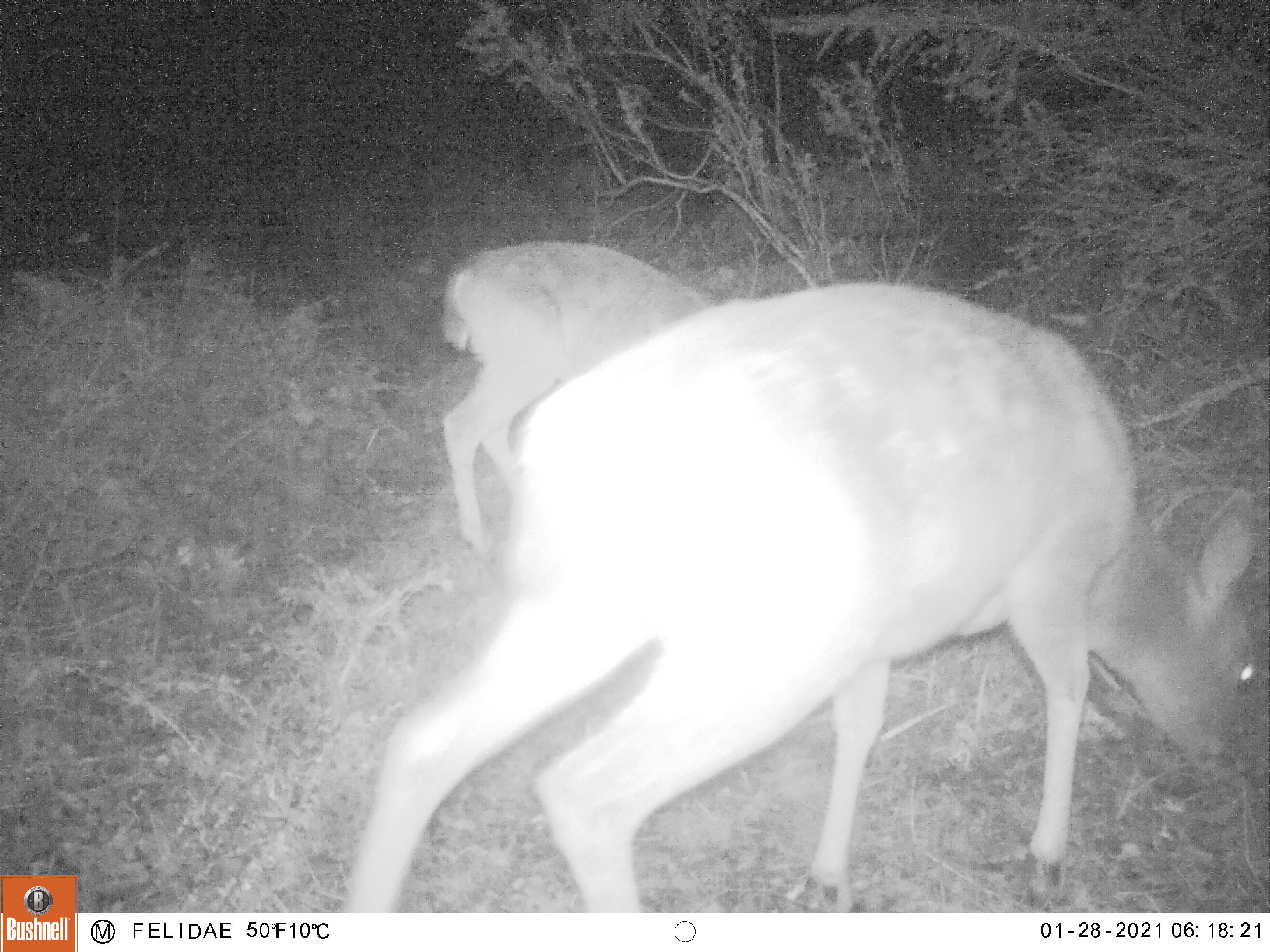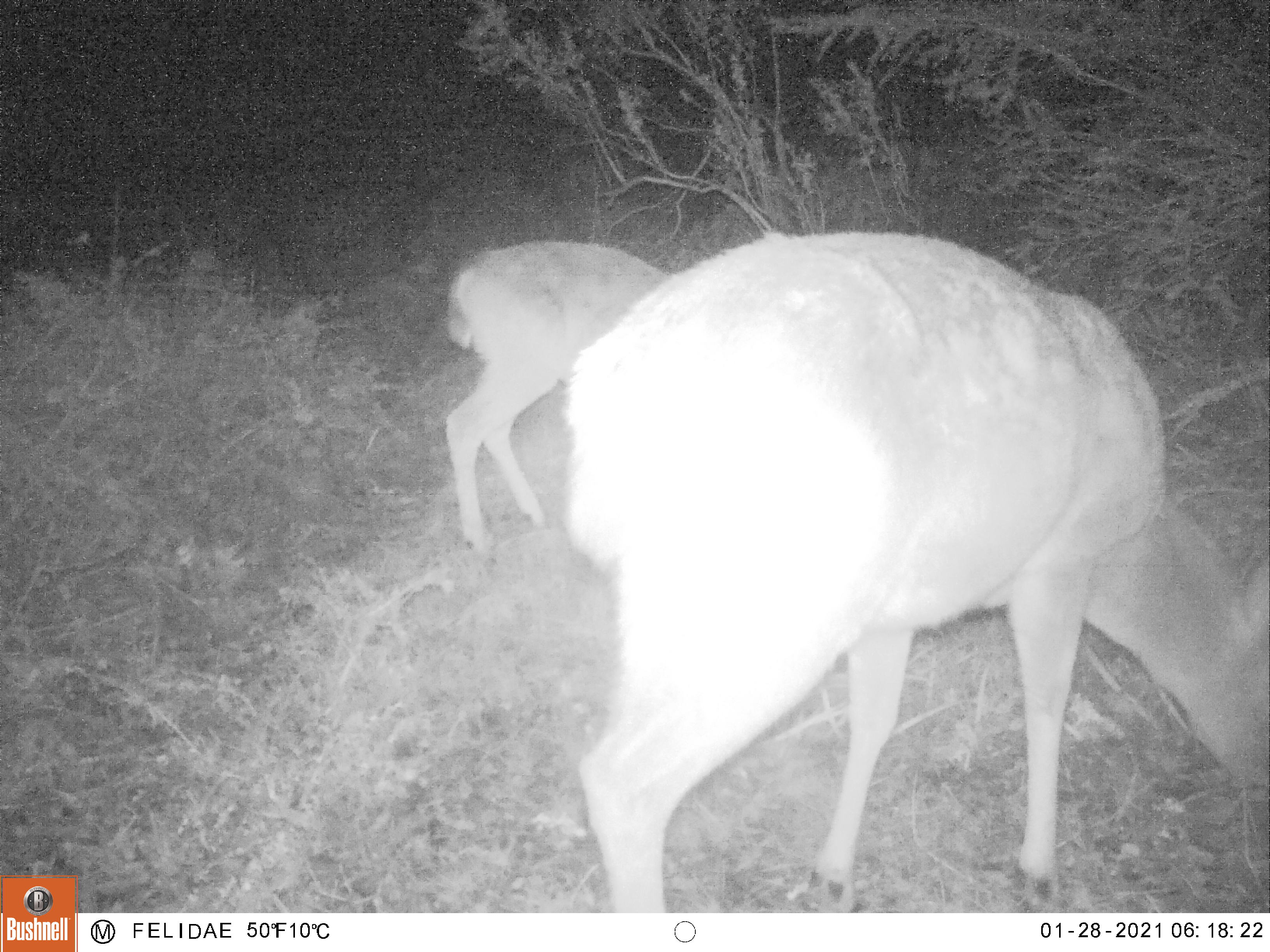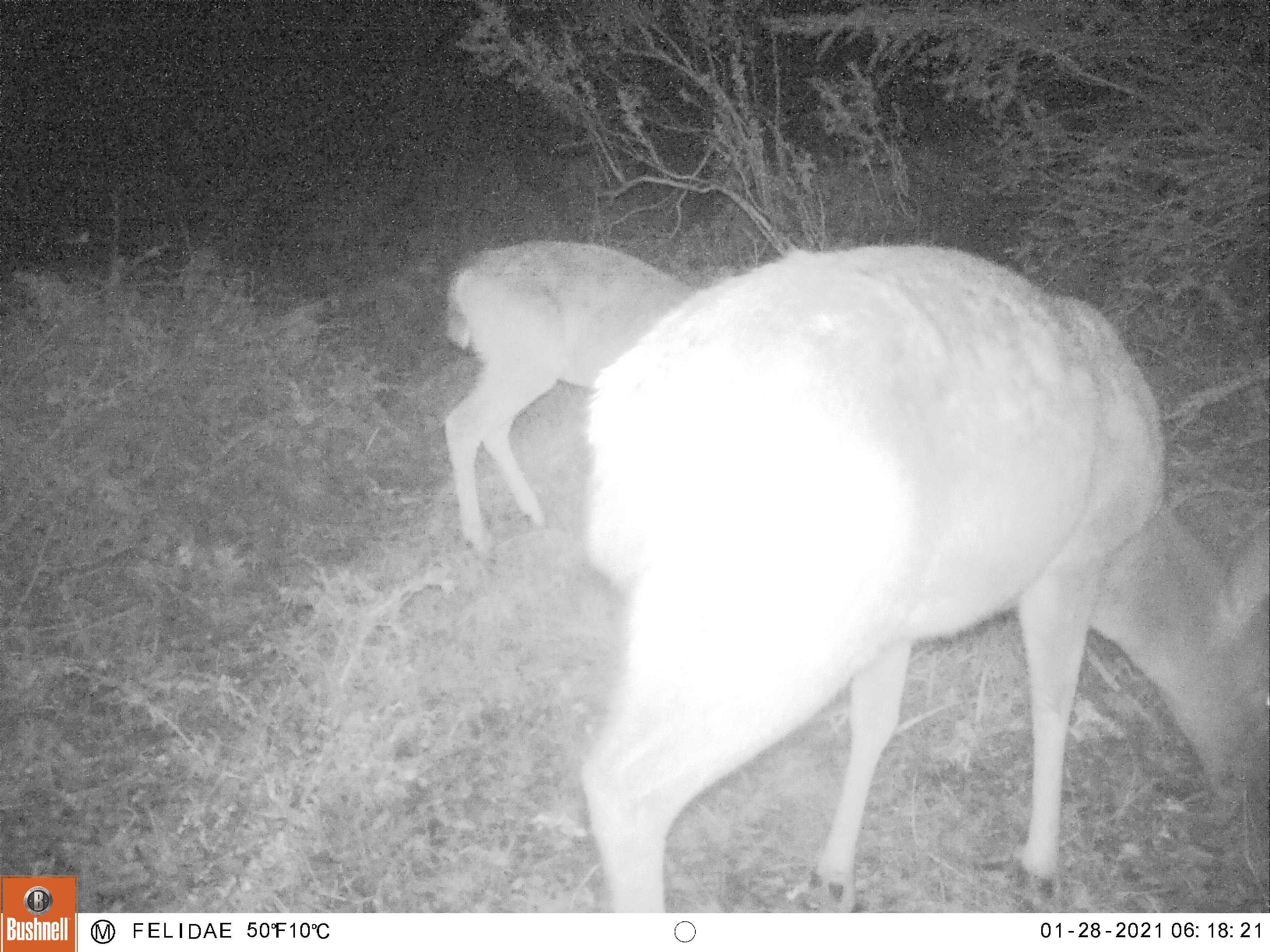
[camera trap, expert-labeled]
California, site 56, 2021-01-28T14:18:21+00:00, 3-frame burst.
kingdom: Animalia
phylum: Chordata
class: Mammalia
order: Artiodactyla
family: Cervidae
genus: Odocoileus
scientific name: Odocoileus hemionus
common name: mule deer